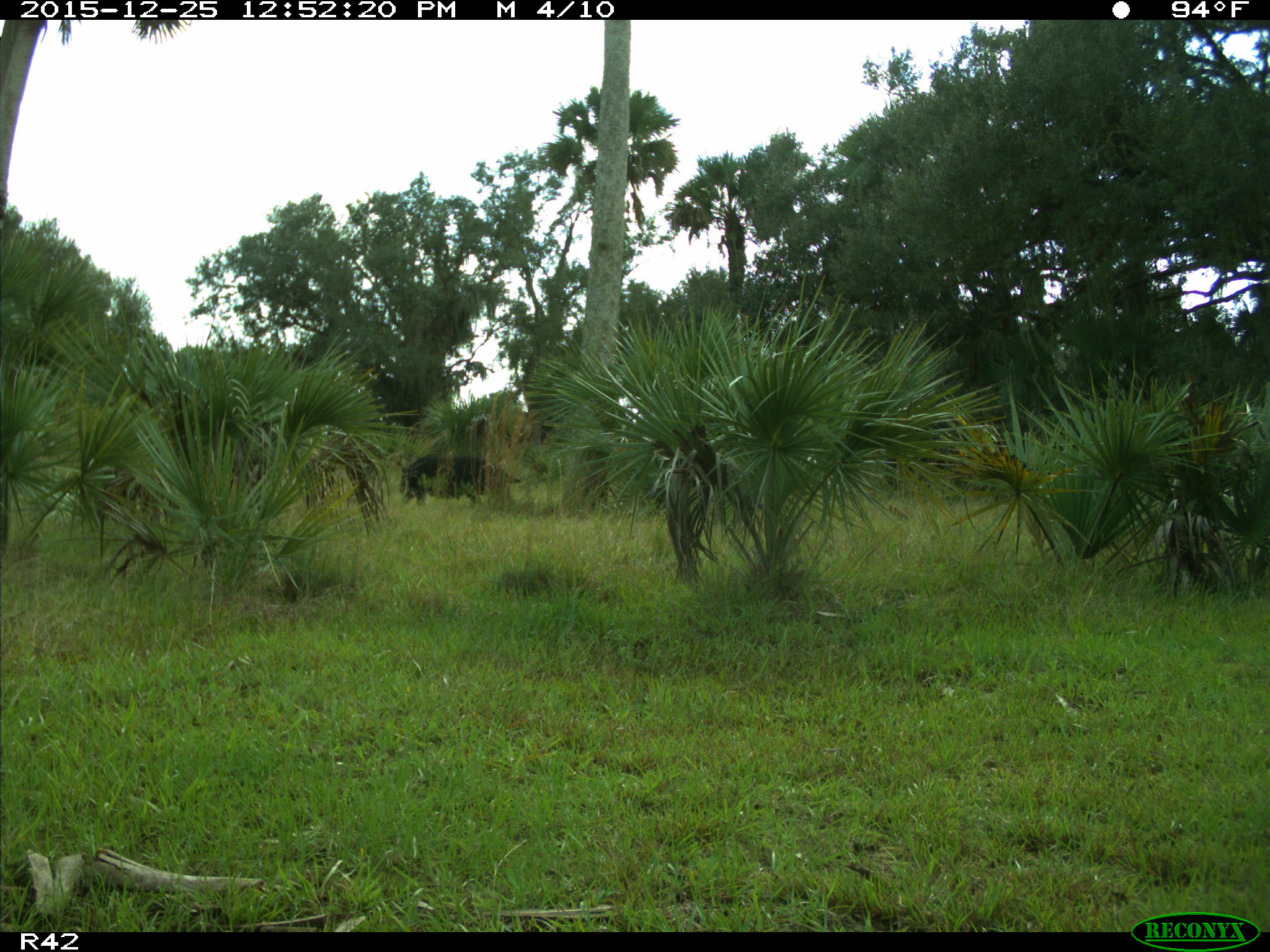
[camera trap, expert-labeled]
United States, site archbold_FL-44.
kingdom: Animalia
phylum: Chordata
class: Mammalia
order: Artiodactyla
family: Suidae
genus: Sus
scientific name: Sus scrofa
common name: wild boar